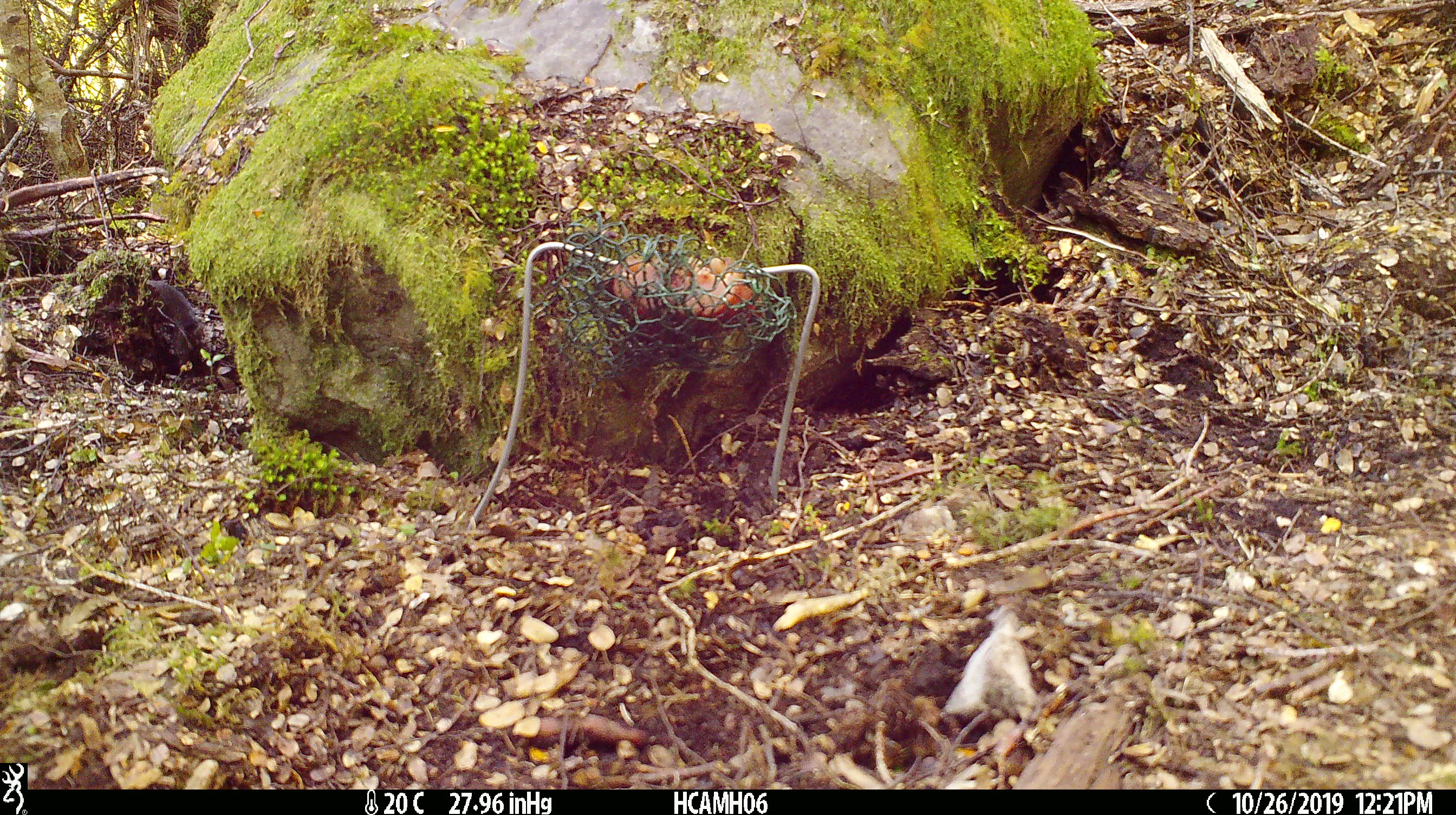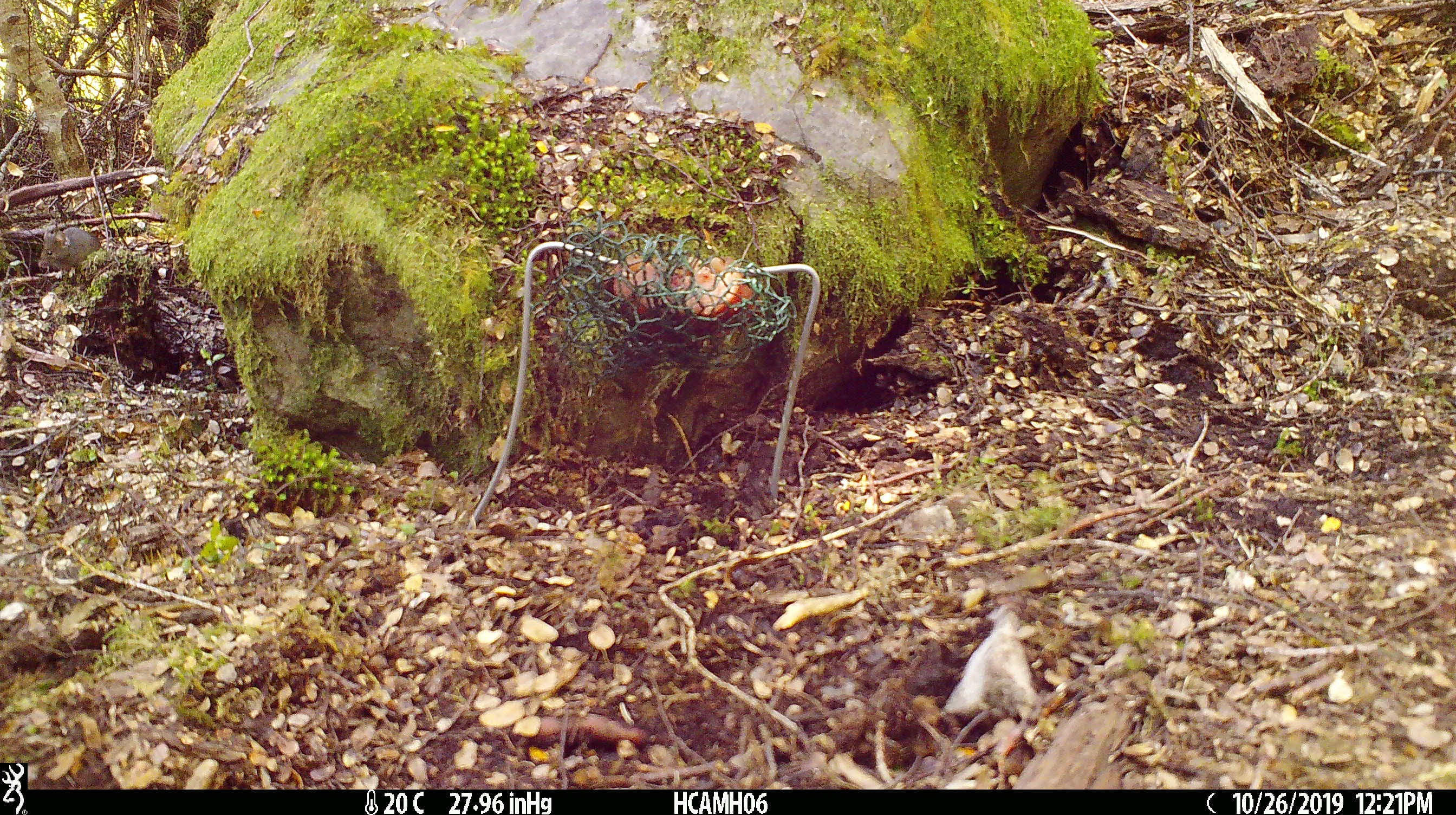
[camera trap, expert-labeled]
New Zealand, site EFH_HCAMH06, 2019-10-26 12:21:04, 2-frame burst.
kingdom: Animalia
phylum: Chordata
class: Mammalia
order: Rodentia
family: Muridae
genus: Mus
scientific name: Mus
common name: mouse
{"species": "mouse (Mus)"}